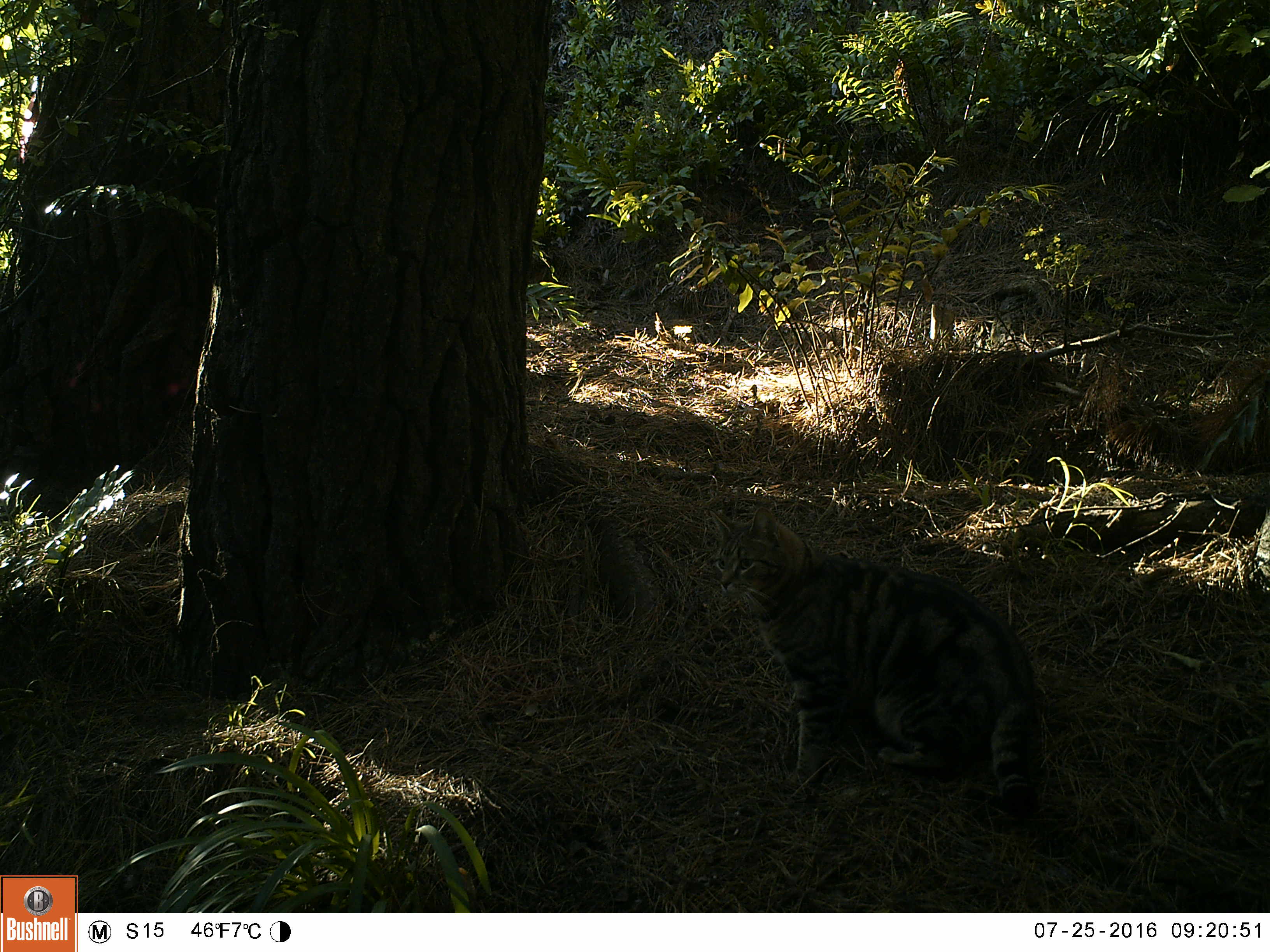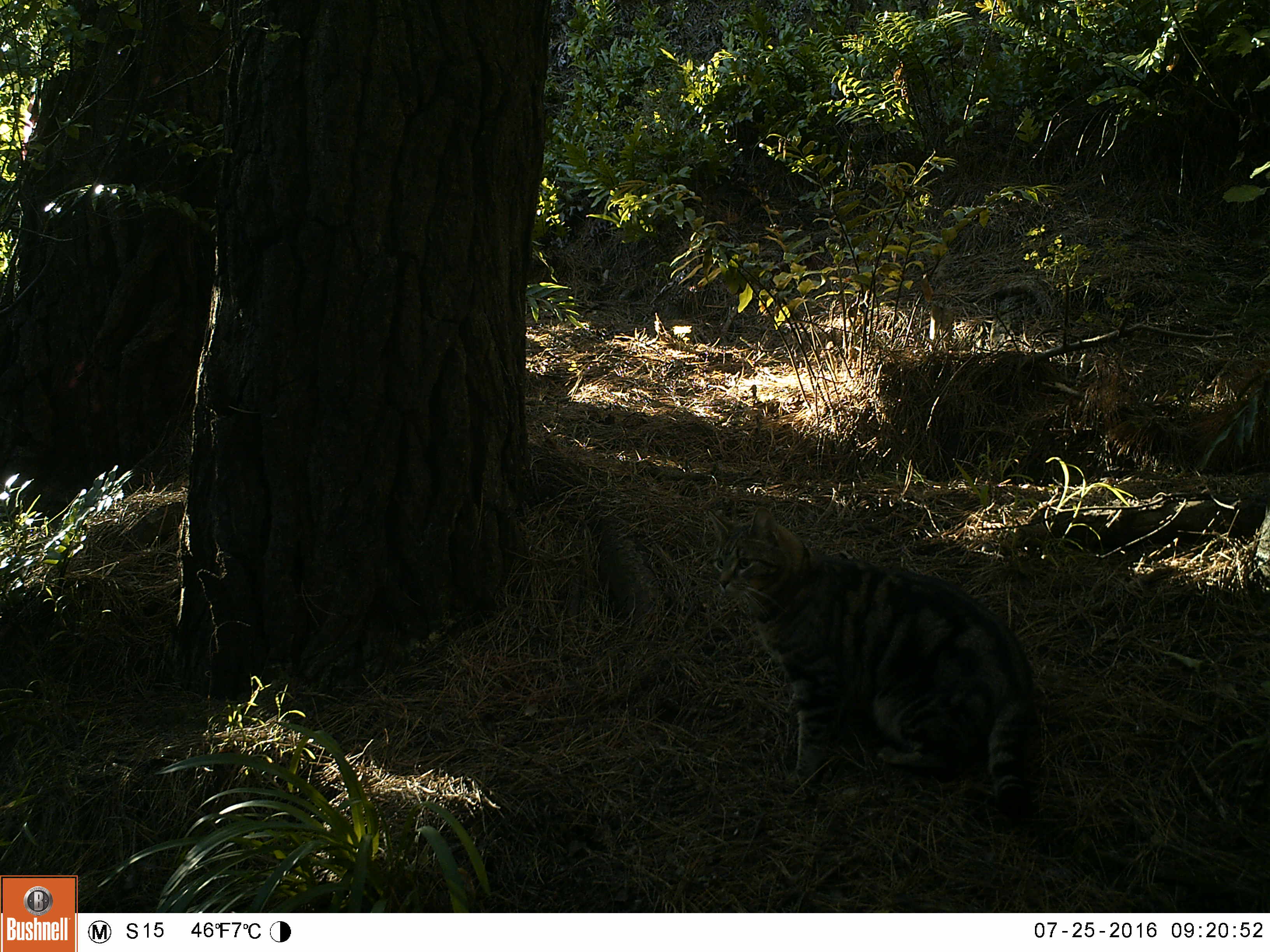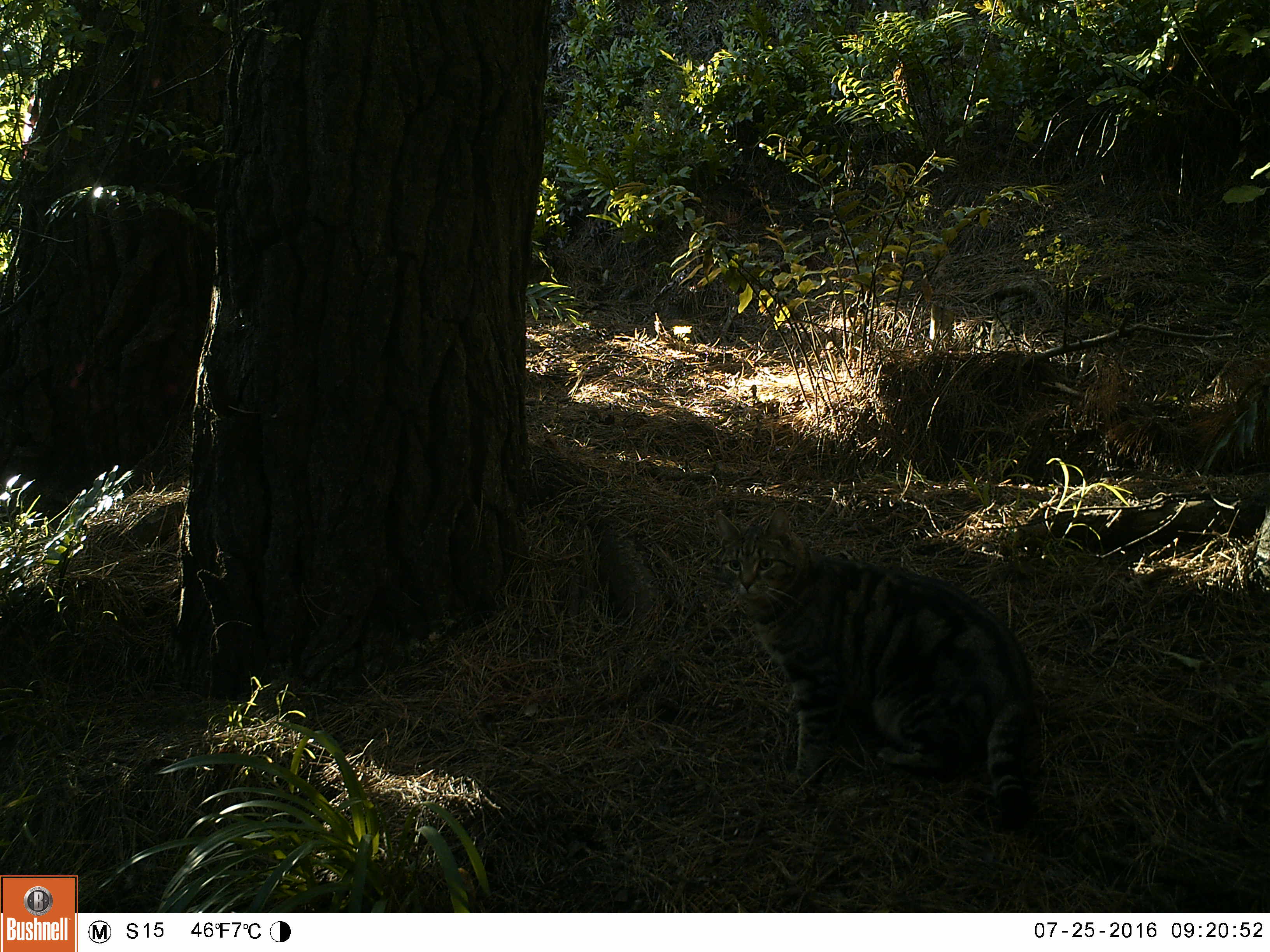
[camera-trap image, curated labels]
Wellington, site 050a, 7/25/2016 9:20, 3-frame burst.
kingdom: Animalia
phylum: Chordata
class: Mammalia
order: Carnivora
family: Felidae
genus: Felis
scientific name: Felis catus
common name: cat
Cat (Felis catus).